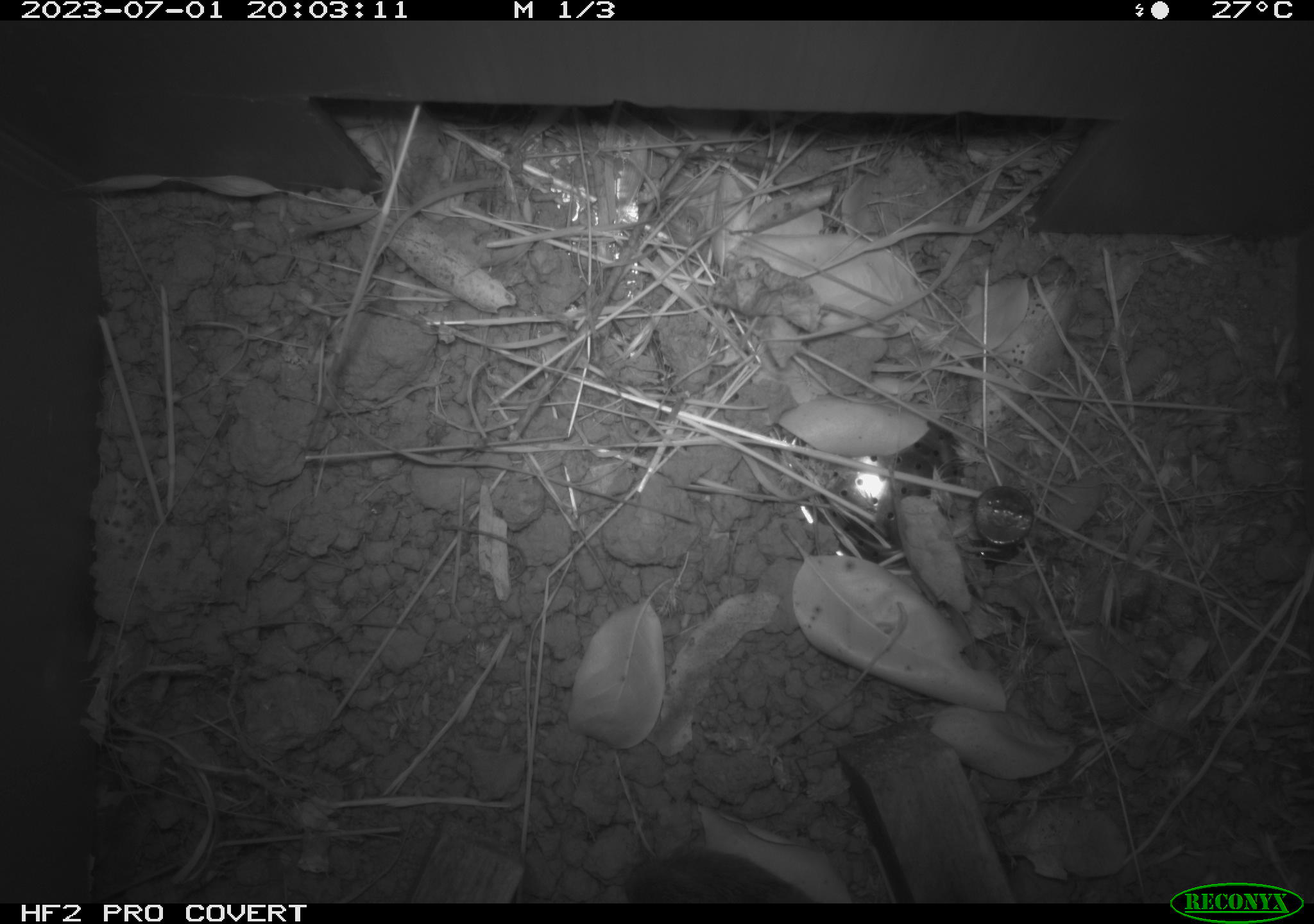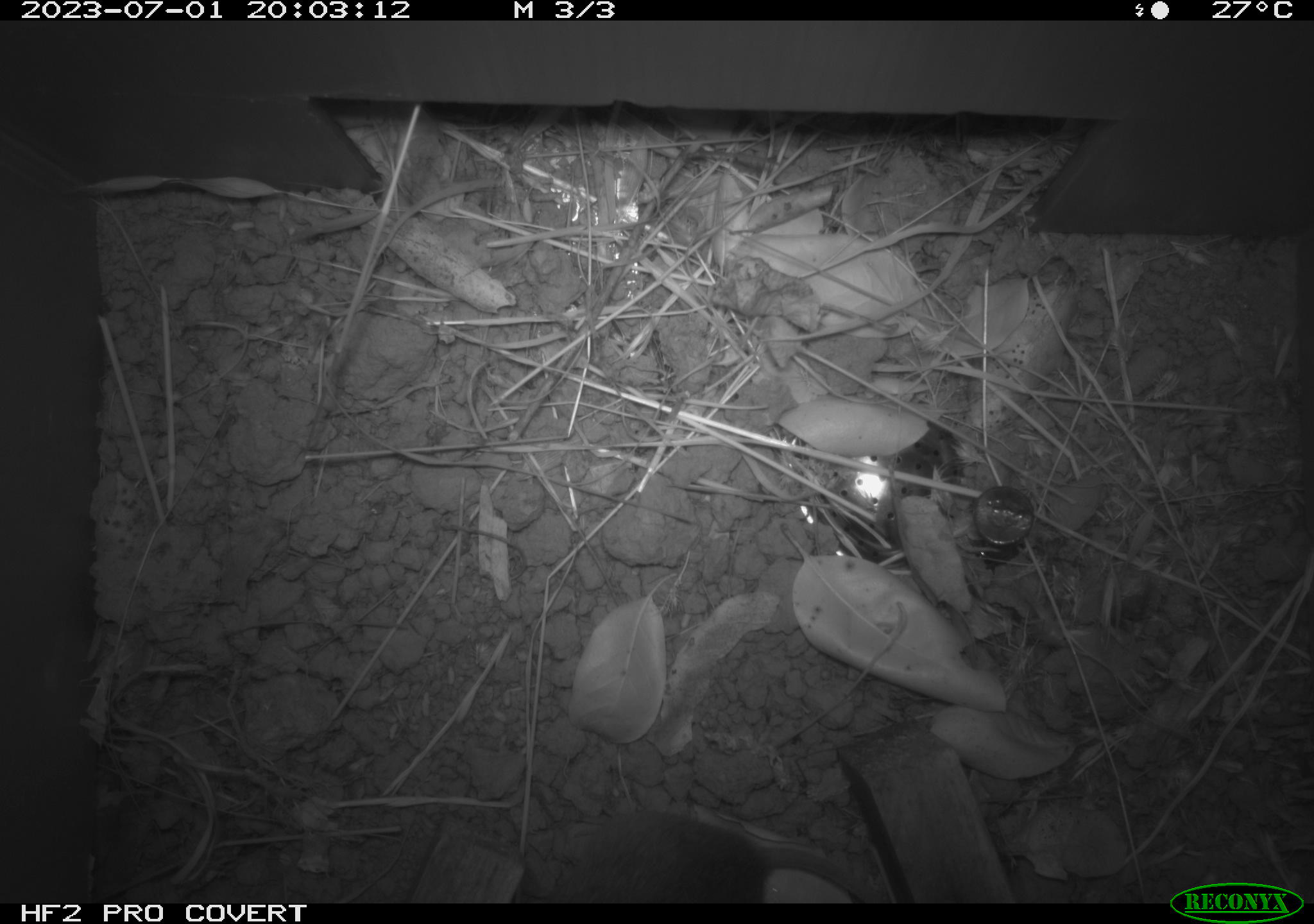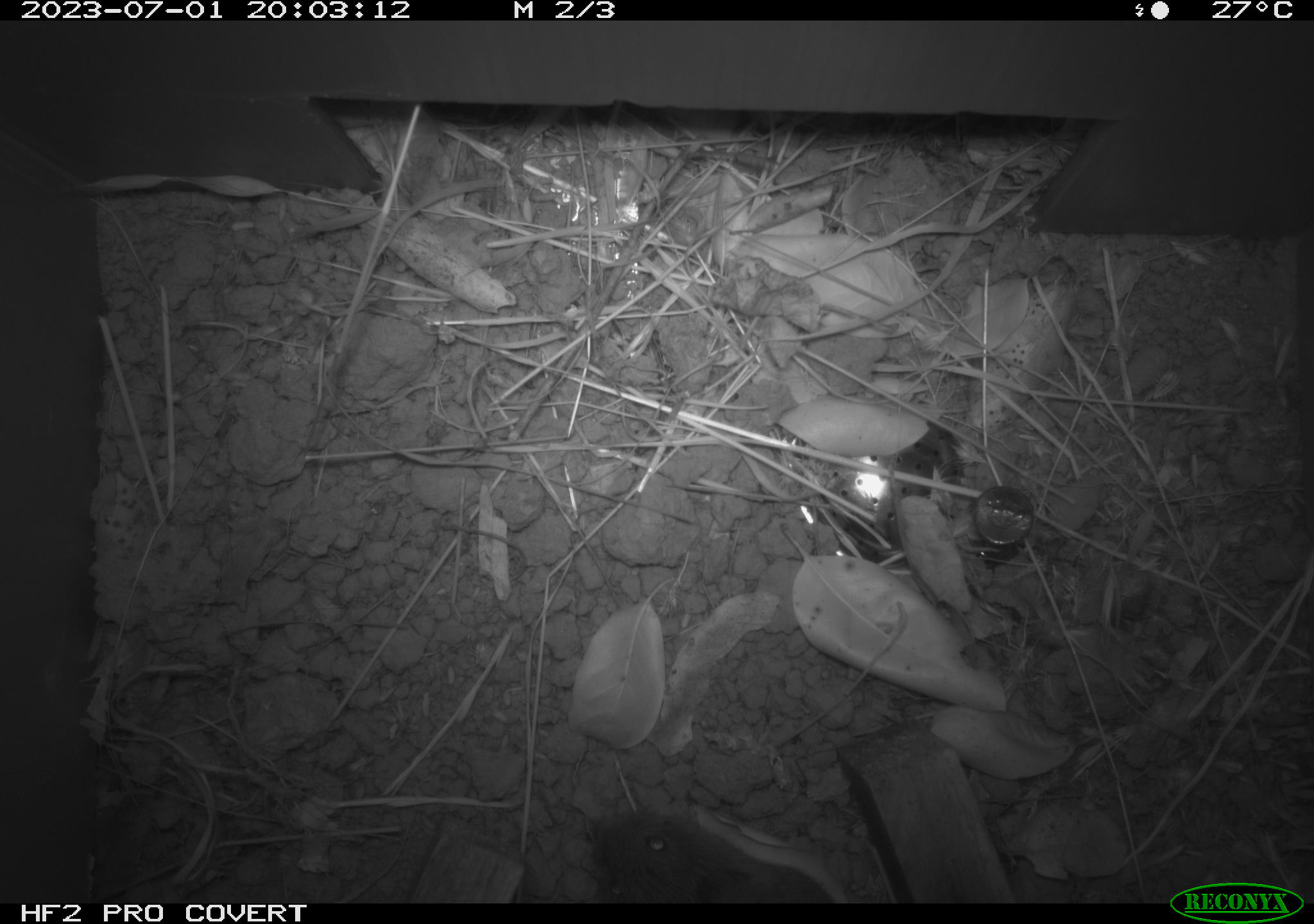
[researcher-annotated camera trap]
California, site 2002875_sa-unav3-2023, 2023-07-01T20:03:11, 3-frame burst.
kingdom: Animalia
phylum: Chordata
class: Mammalia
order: Rodentia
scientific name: Rodentia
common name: mouse species